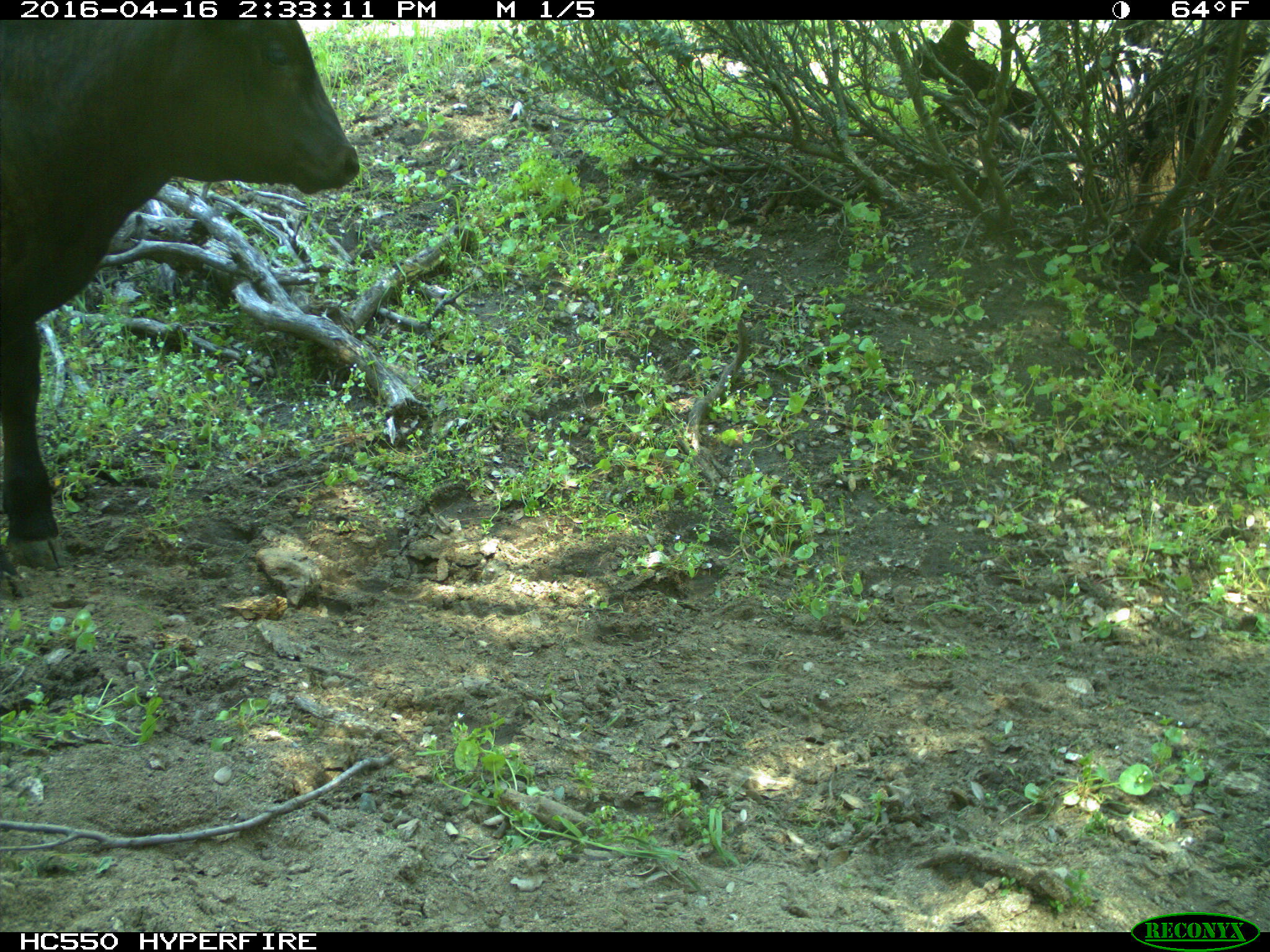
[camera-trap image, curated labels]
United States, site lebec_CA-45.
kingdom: Animalia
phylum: Chordata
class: Mammalia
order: Artiodactyla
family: Bovidae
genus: Bos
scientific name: Bos taurus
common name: domestic cow